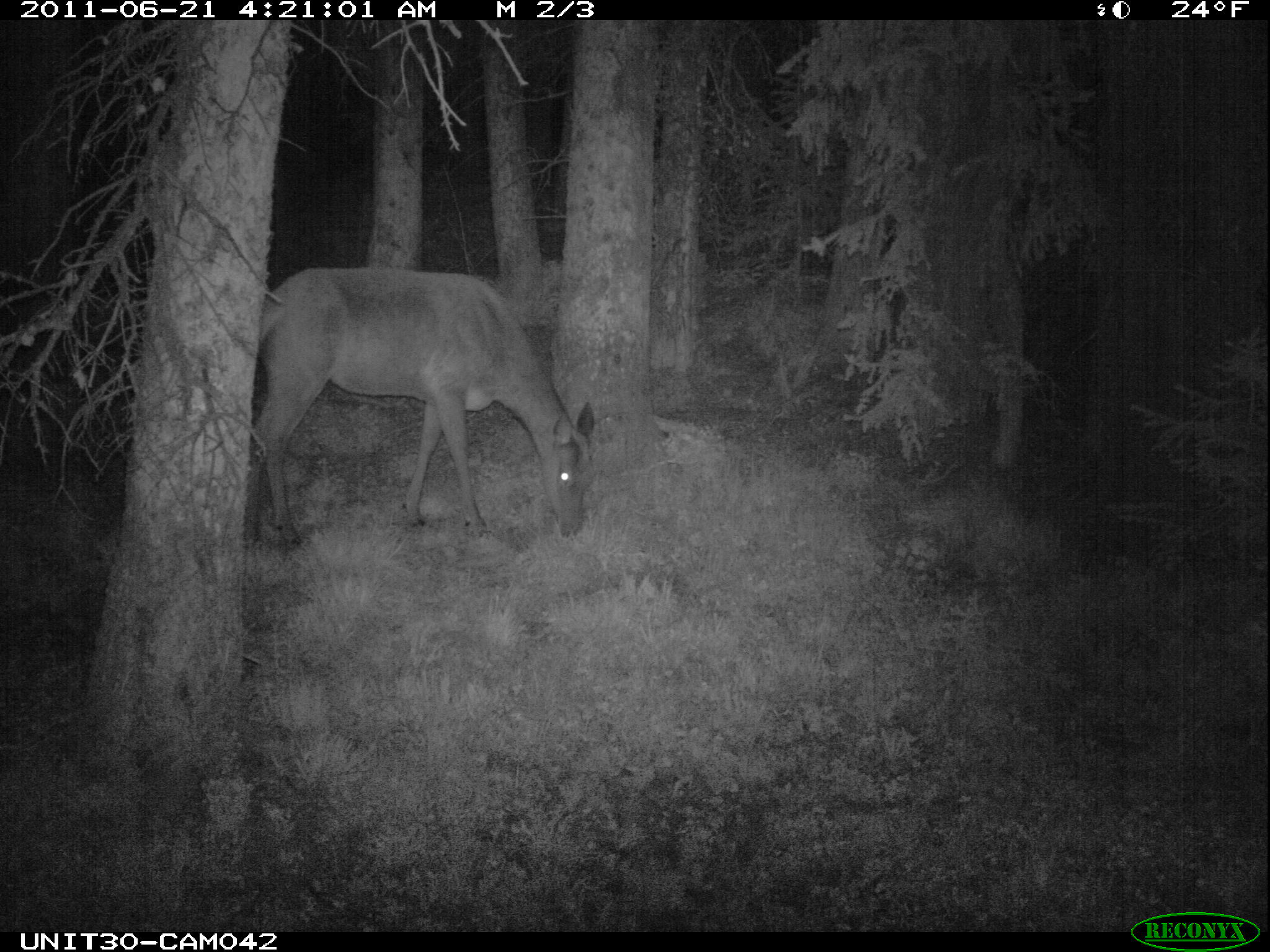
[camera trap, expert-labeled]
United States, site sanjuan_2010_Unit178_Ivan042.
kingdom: Animalia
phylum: Chordata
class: Mammalia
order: Artiodactyla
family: Cervidae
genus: Cervus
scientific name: Cervus elaphus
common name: red deer